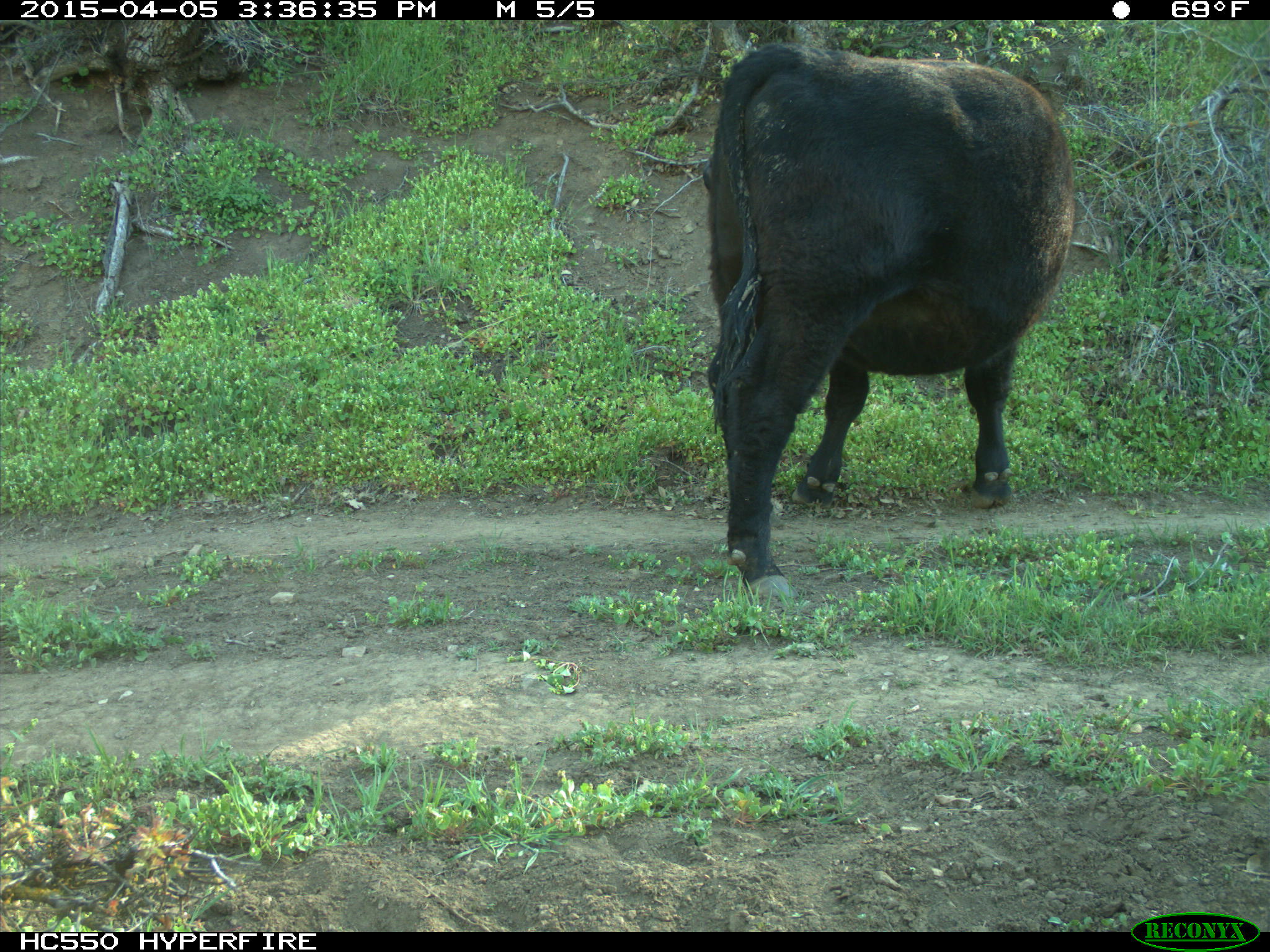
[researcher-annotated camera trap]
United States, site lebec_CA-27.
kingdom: Animalia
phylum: Chordata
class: Mammalia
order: Artiodactyla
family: Bovidae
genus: Bos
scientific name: Bos taurus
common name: domestic cow